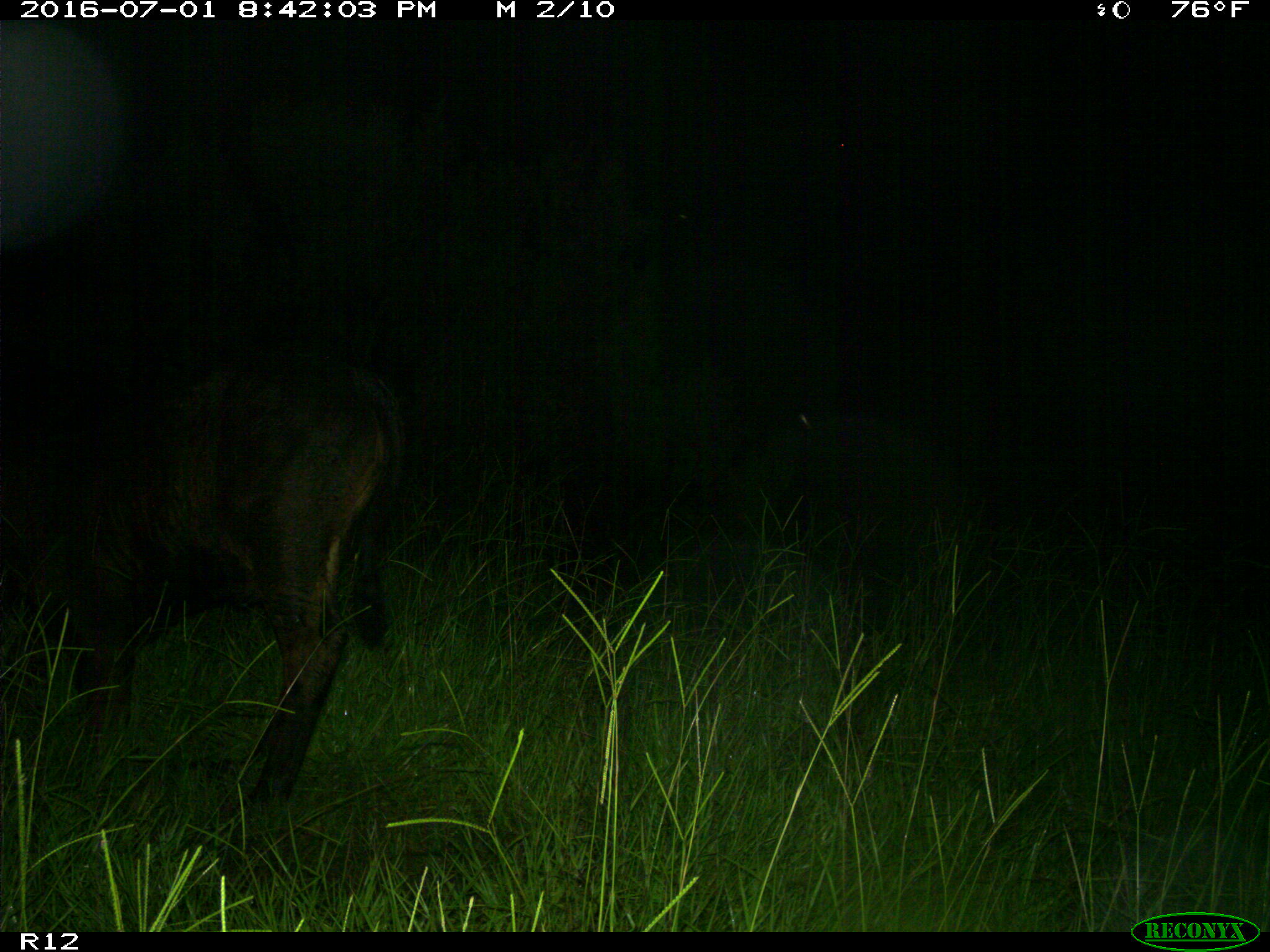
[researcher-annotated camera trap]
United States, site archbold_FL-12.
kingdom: Animalia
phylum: Chordata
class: Mammalia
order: Artiodactyla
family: Bovidae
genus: Bos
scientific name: Bos taurus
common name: domestic cow